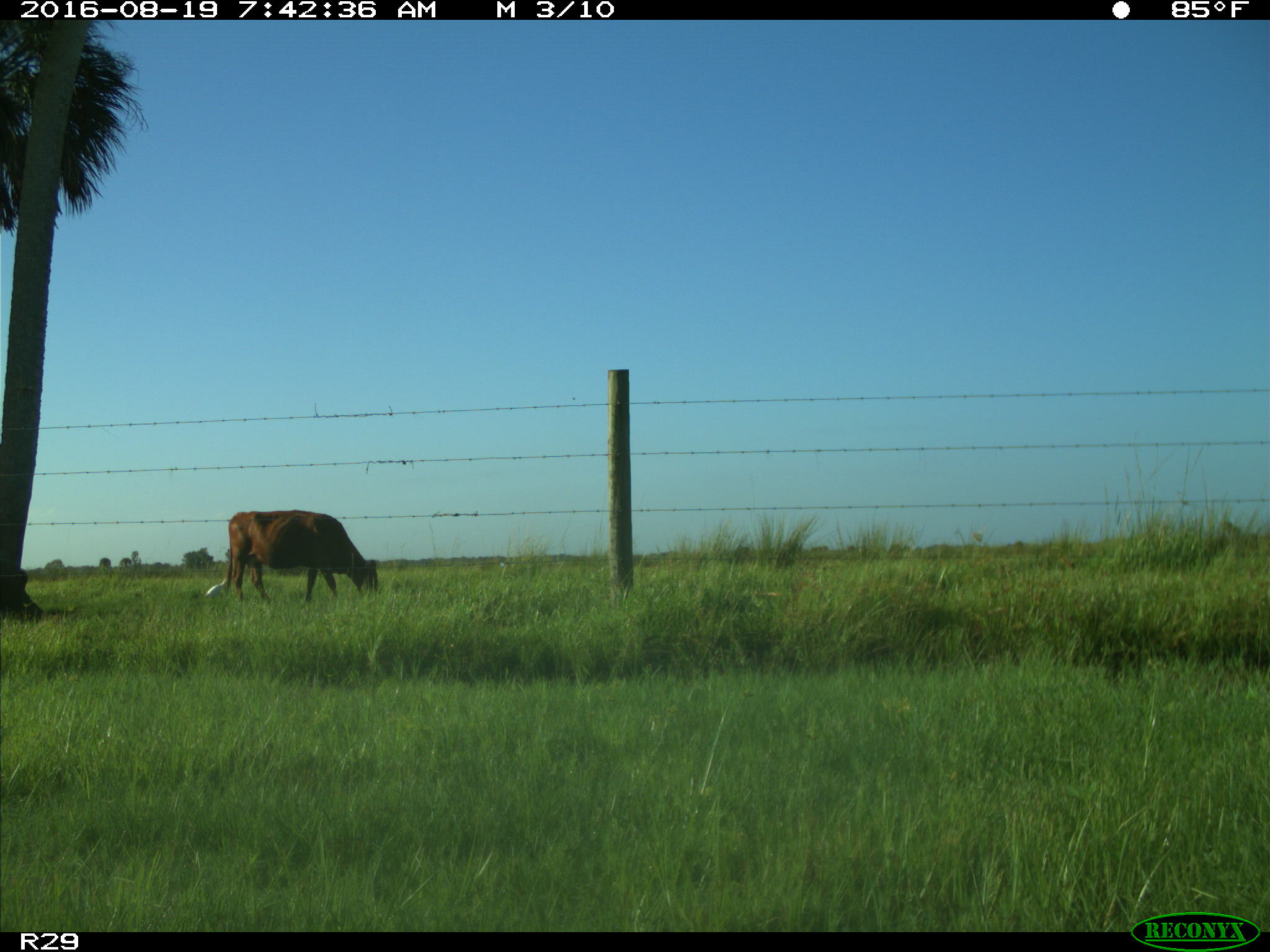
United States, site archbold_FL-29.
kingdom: Animalia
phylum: Chordata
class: Mammalia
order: Artiodactyla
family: Bovidae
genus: Bos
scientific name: Bos taurus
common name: domestic cow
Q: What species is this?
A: Bos taurus (domestic cow).